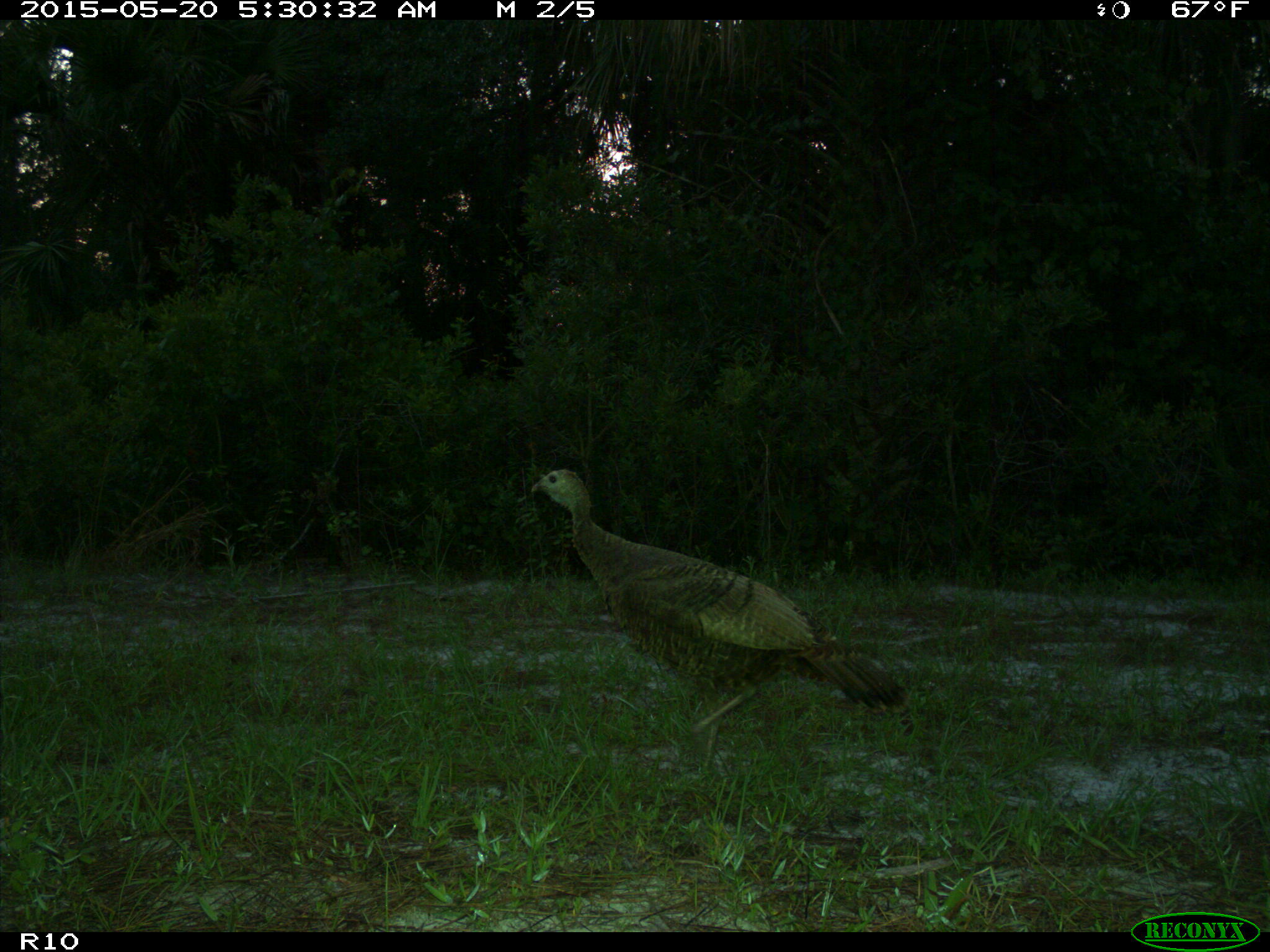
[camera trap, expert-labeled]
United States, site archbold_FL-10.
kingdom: Animalia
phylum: Chordata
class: Aves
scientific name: Aves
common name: birds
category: unidentified bird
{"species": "unidentified bird (birds) (Aves)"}